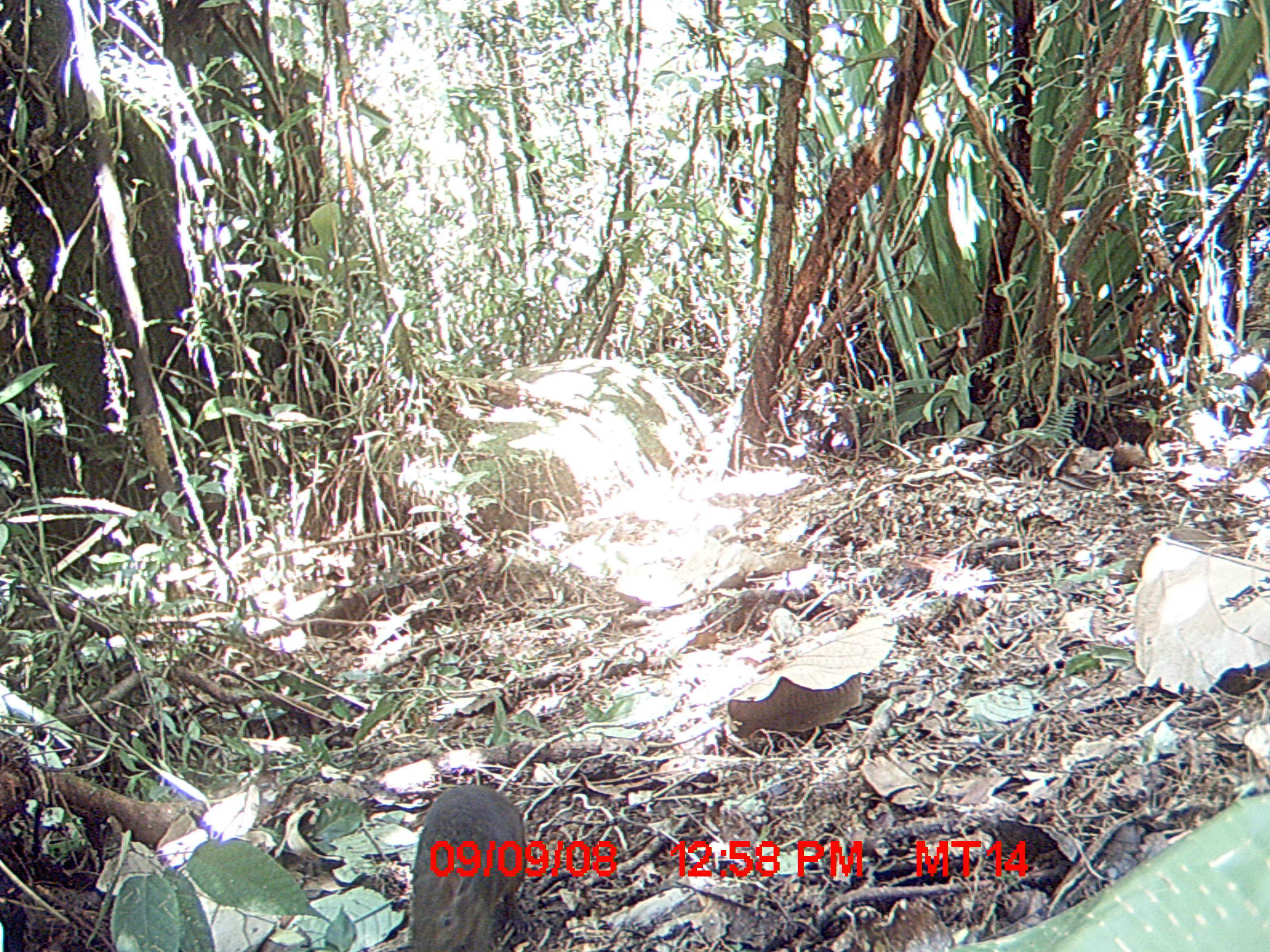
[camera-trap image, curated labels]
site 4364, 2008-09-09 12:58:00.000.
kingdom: Animalia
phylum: Chordata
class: Mammalia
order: Rodentia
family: Nesomyidae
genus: Nesomys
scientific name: Nesomys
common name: nesomys rodents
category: nesomys sp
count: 1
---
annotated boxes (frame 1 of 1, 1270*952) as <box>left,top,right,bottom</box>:
nesomys sp: <box>401,778,529,952</box>